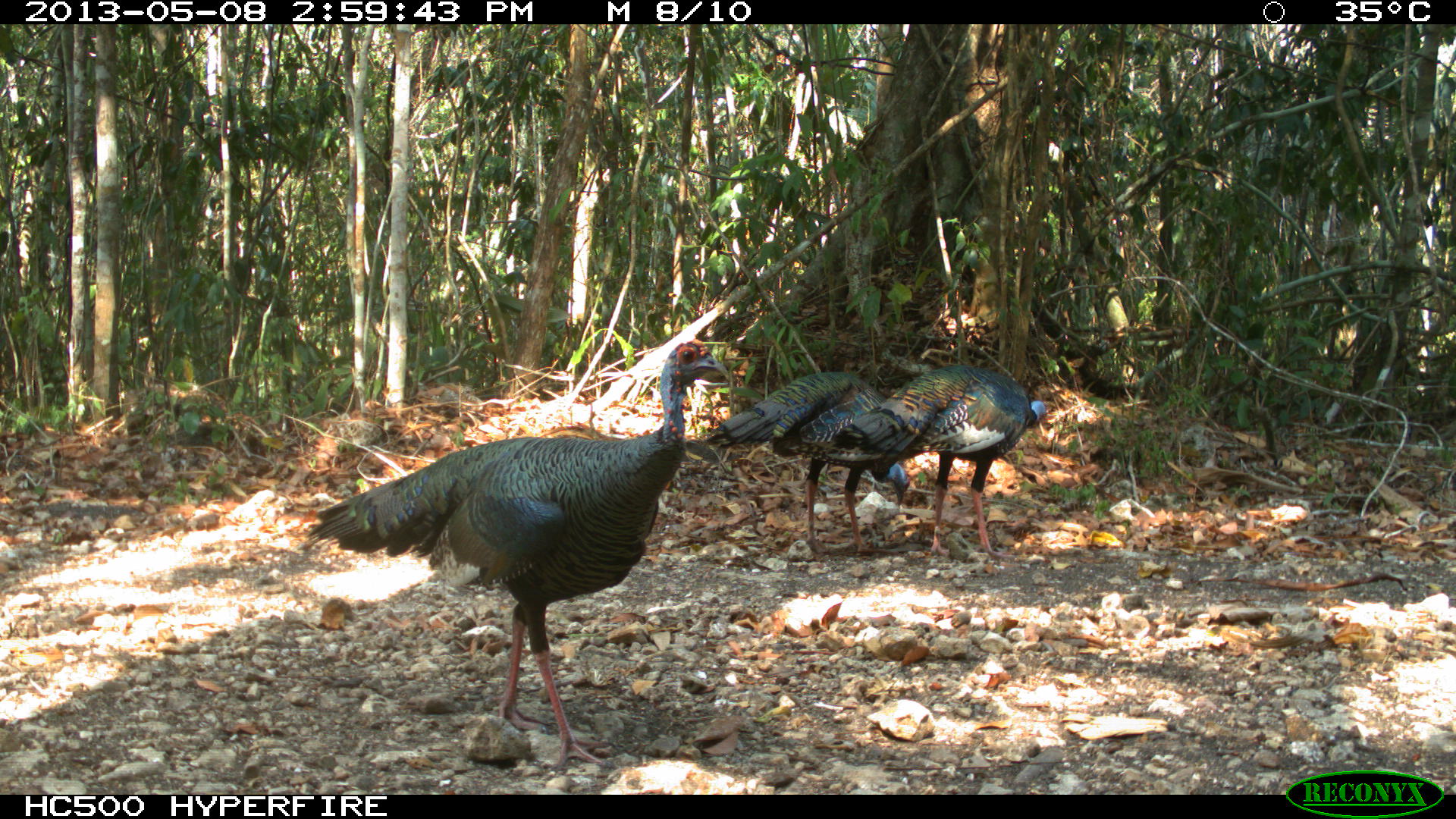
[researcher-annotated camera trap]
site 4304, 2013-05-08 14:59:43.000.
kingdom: Animalia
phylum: Chordata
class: Aves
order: Galliformes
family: Phasianidae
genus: Meleagris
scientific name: Meleagris ocellata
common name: ocellated turkey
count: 3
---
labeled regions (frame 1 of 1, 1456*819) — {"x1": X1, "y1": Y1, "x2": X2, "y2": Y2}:
meleagris ocellata: {"x1": 304, "y1": 336, "x2": 729, "y2": 772}; {"x1": 829, "y1": 362, "x2": 1052, "y2": 559}; {"x1": 704, "y1": 369, "x2": 911, "y2": 554}